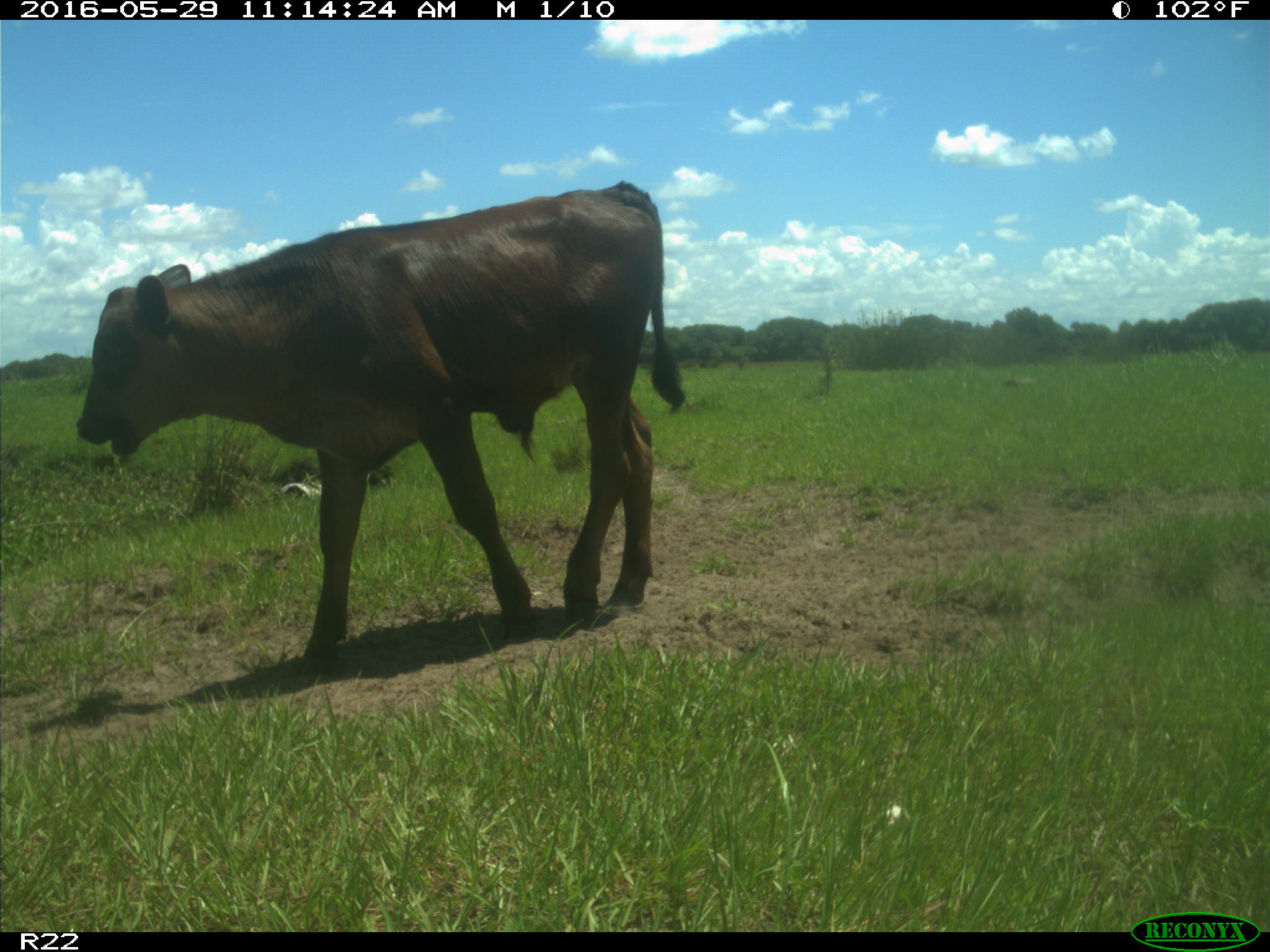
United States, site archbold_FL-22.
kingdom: Animalia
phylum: Chordata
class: Mammalia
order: Artiodactyla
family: Bovidae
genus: Bos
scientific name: Bos taurus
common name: domestic cow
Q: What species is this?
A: Bos taurus (domestic cow).